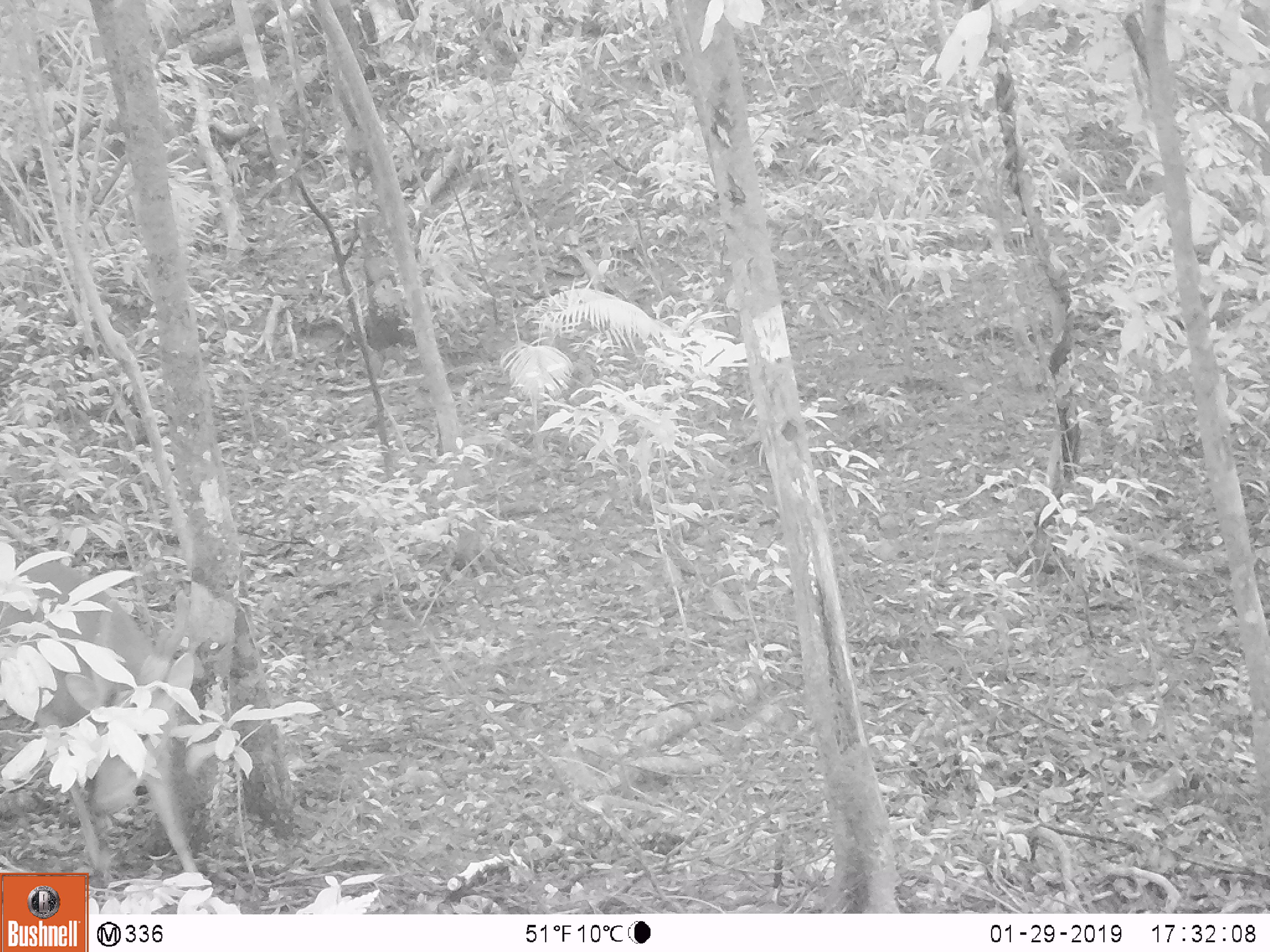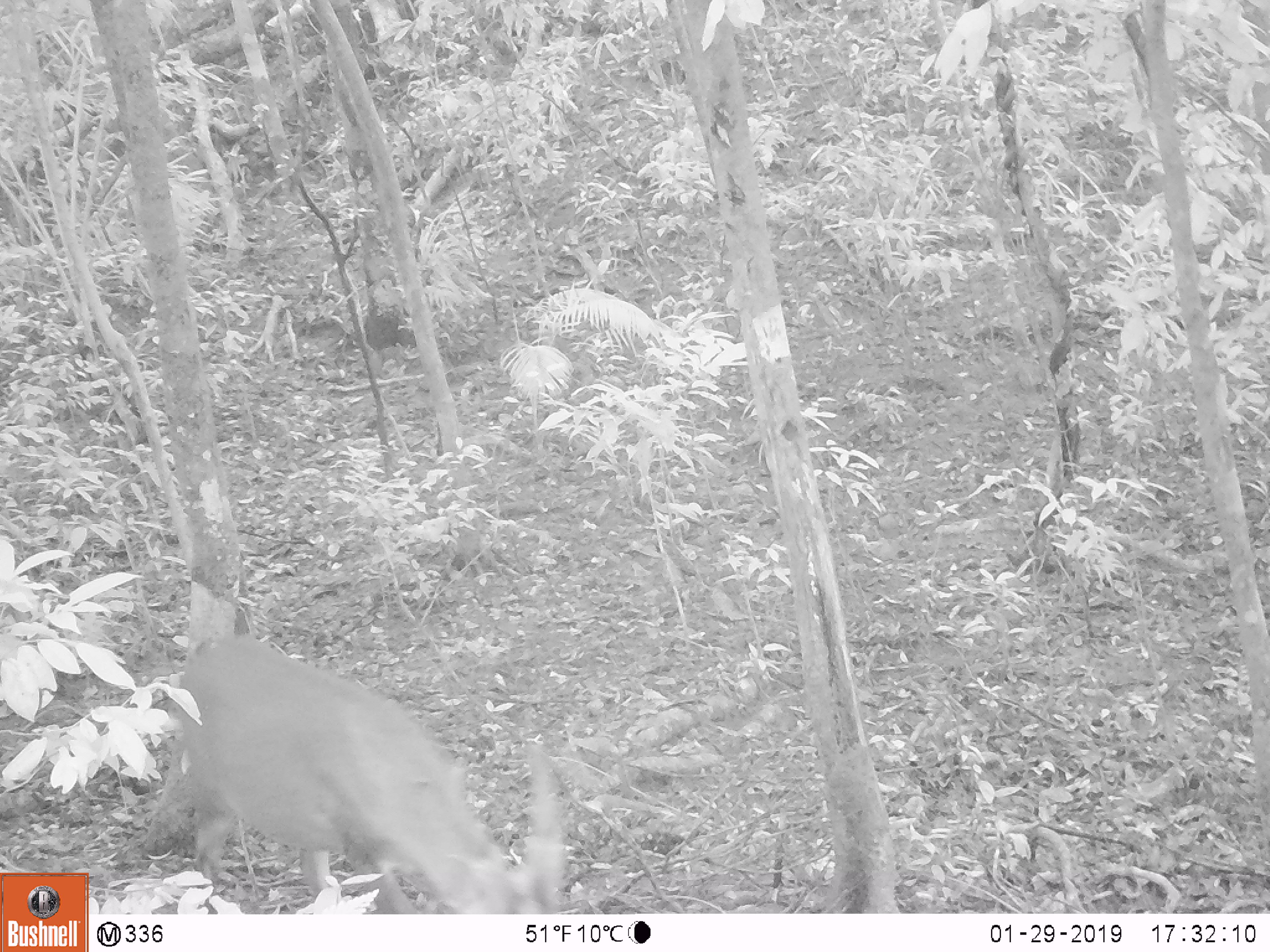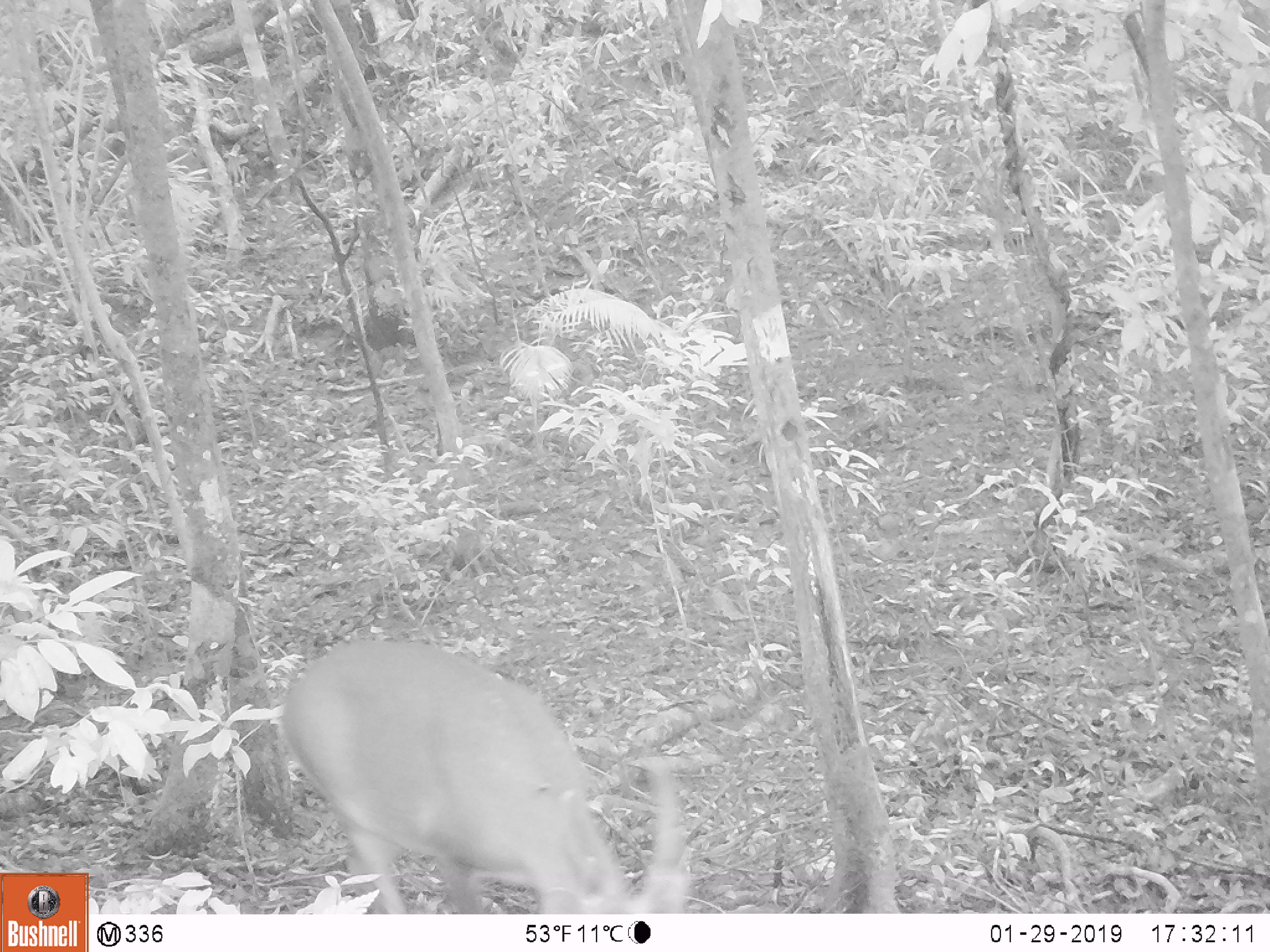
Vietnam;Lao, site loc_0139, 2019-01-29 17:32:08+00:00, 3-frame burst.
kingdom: Animalia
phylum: Chordata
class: Mammalia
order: Artiodactyla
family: Cervidae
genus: Muntiacus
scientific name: Muntiacus vuquangensis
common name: large-antlered muntjac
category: large antlered muntjac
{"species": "large antlered muntjac (large-antlered muntjac) (Muntiacus vuquangensis)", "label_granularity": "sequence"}